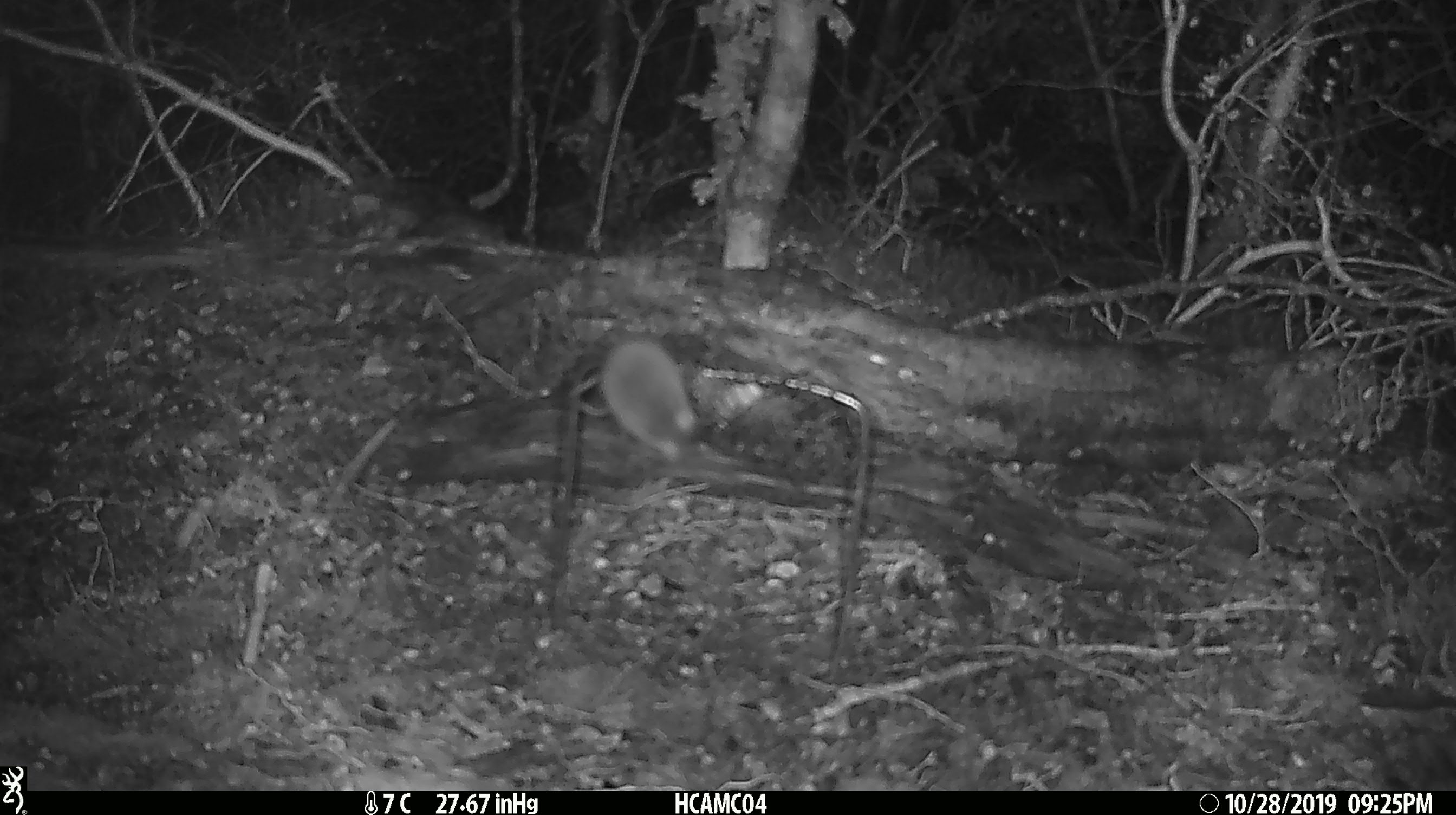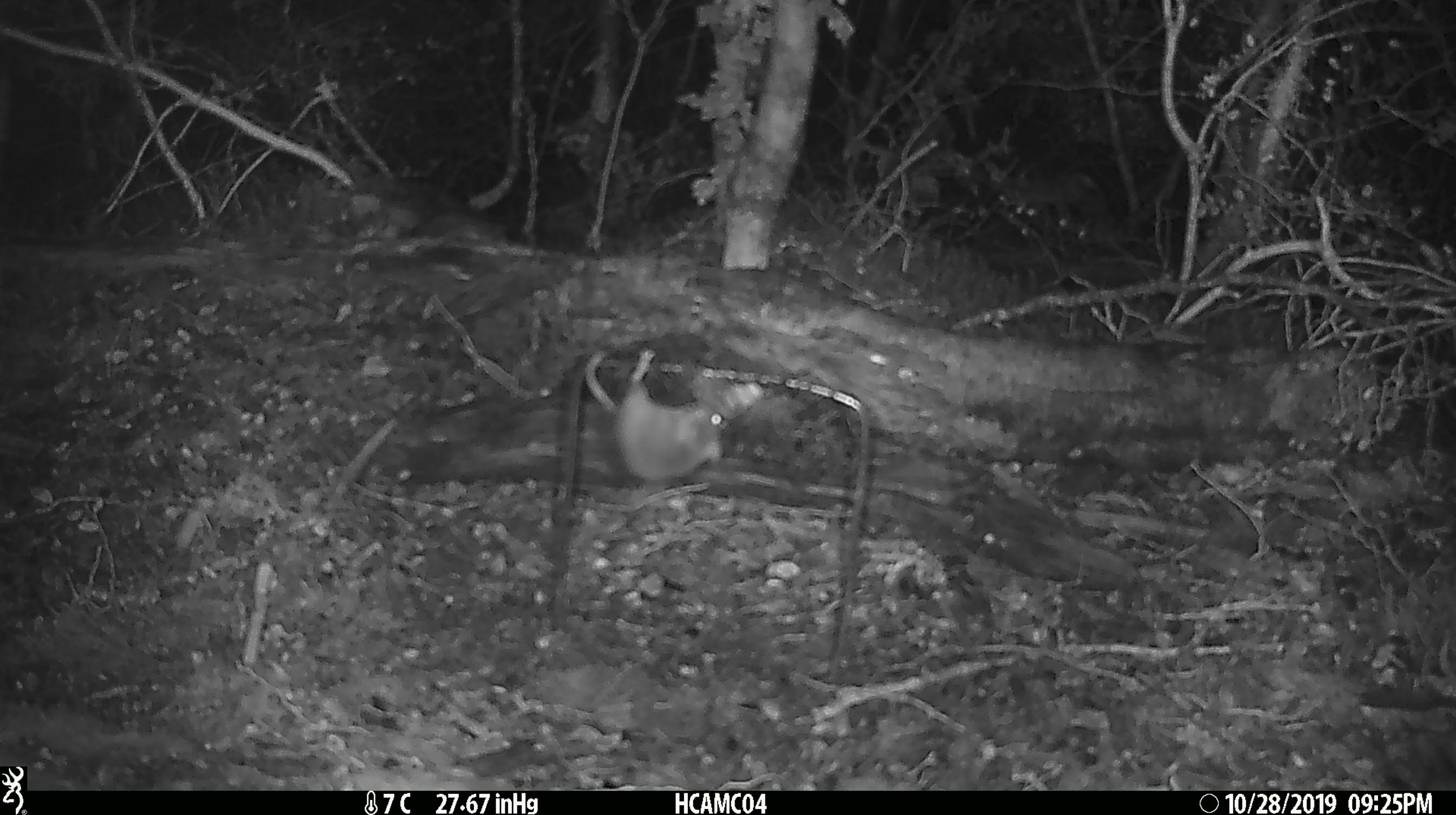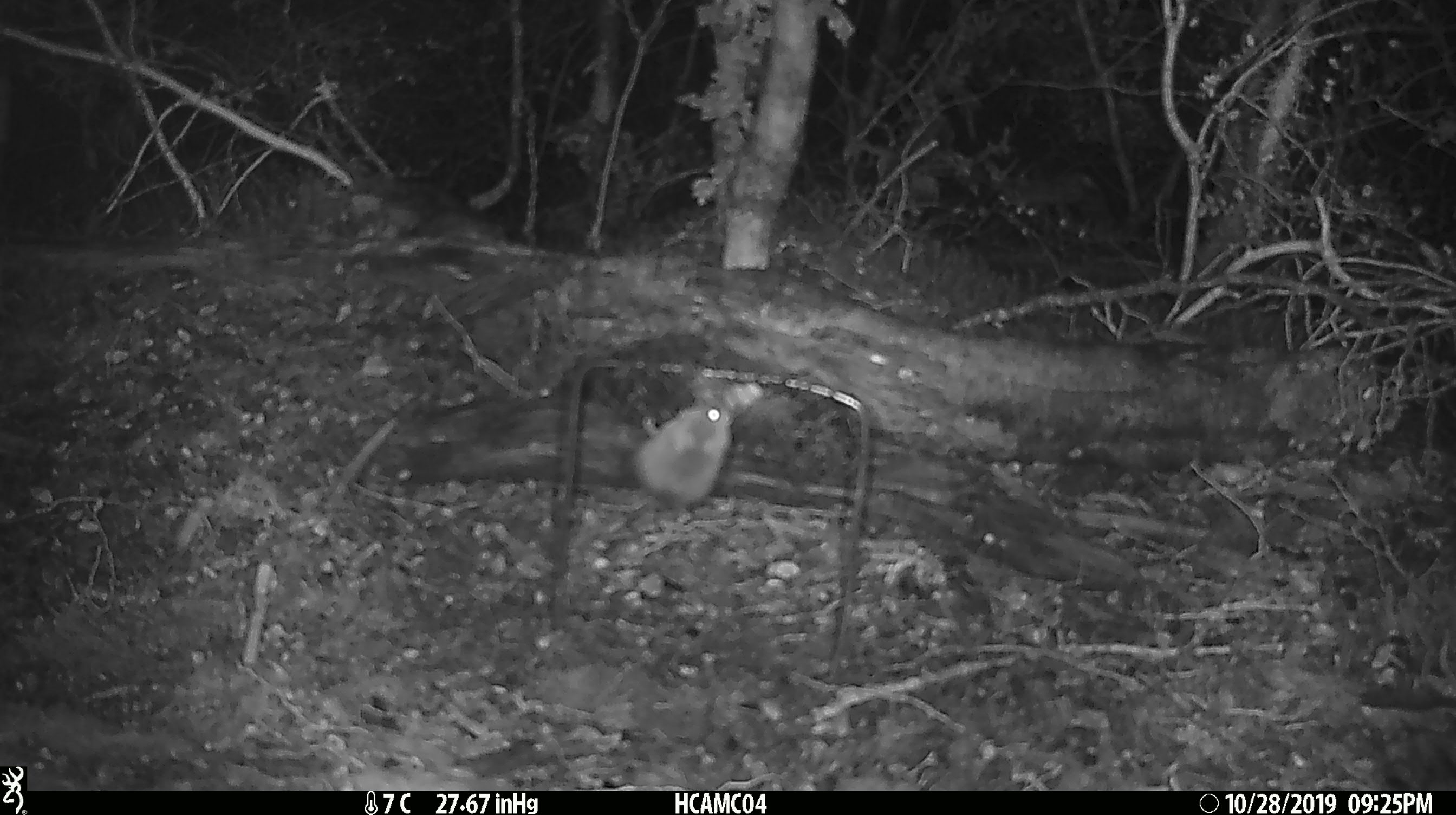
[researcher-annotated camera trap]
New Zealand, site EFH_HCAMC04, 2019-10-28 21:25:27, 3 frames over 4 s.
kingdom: Animalia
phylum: Chordata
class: Mammalia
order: Rodentia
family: Muridae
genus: Mus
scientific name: Mus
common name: mouse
Mouse (Mus).